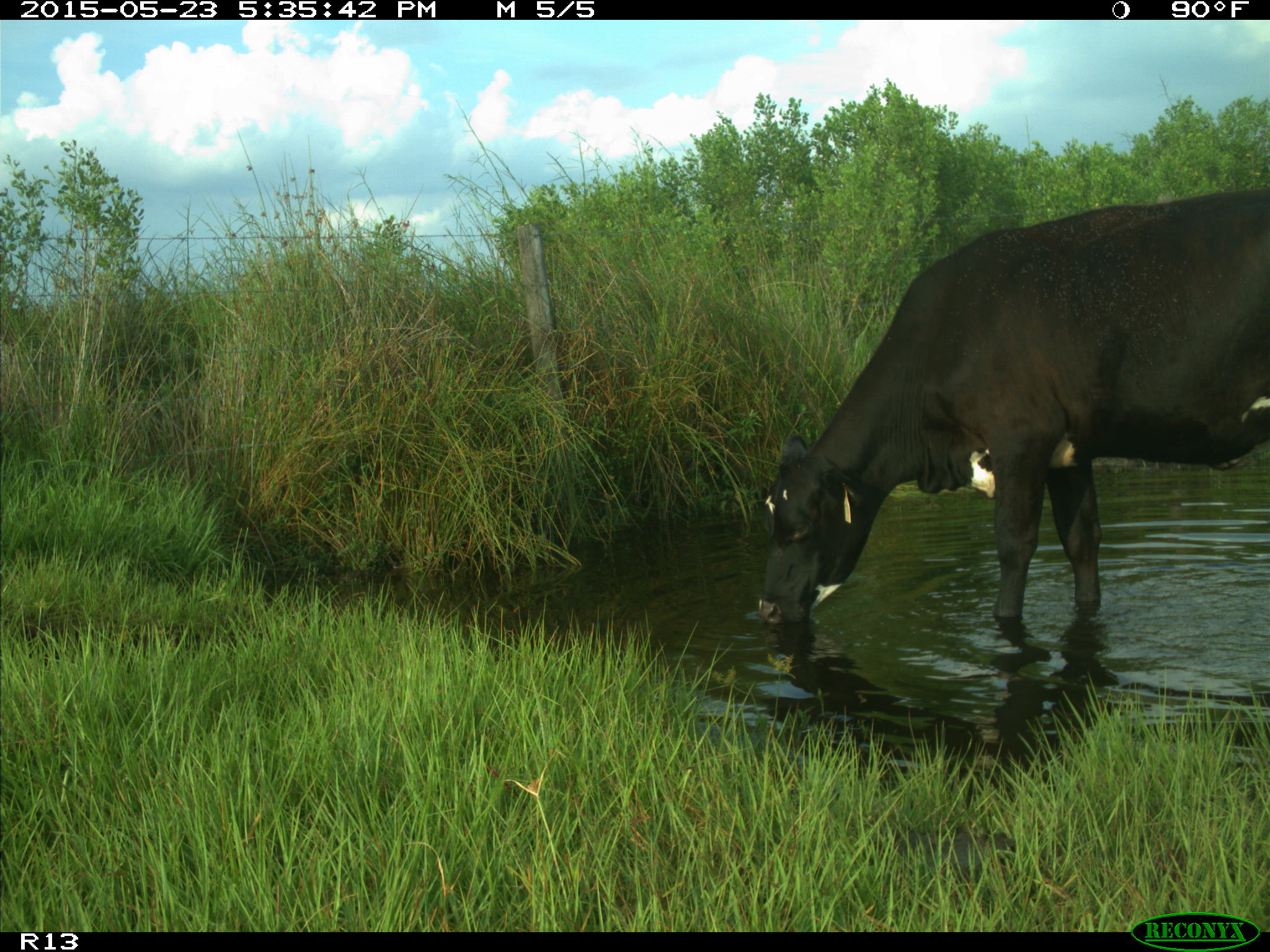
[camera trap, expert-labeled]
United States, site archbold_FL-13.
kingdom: Animalia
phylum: Chordata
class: Mammalia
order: Artiodactyla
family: Bovidae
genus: Bos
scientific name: Bos taurus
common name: domestic cow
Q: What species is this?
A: Bos taurus (domestic cow).